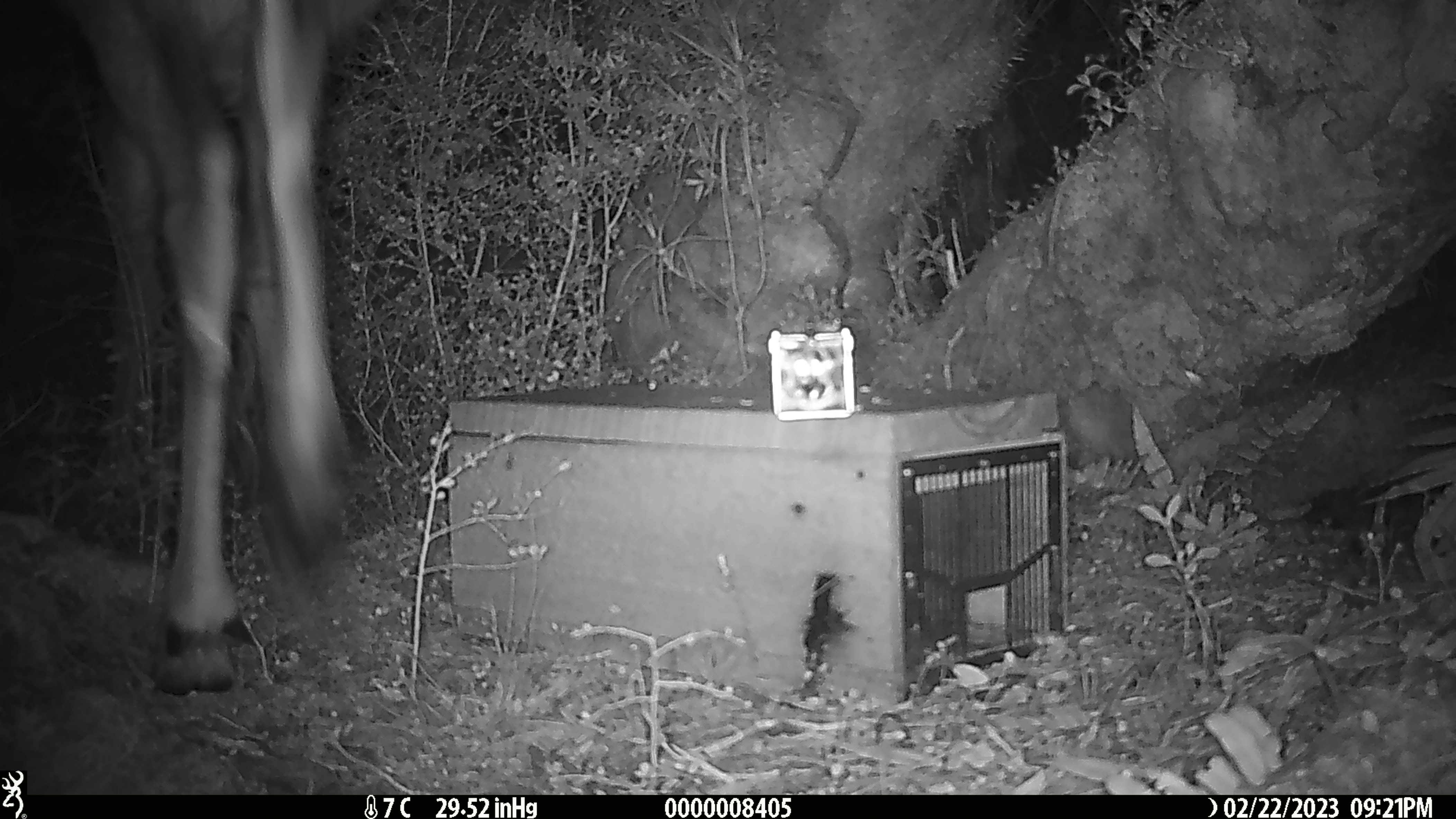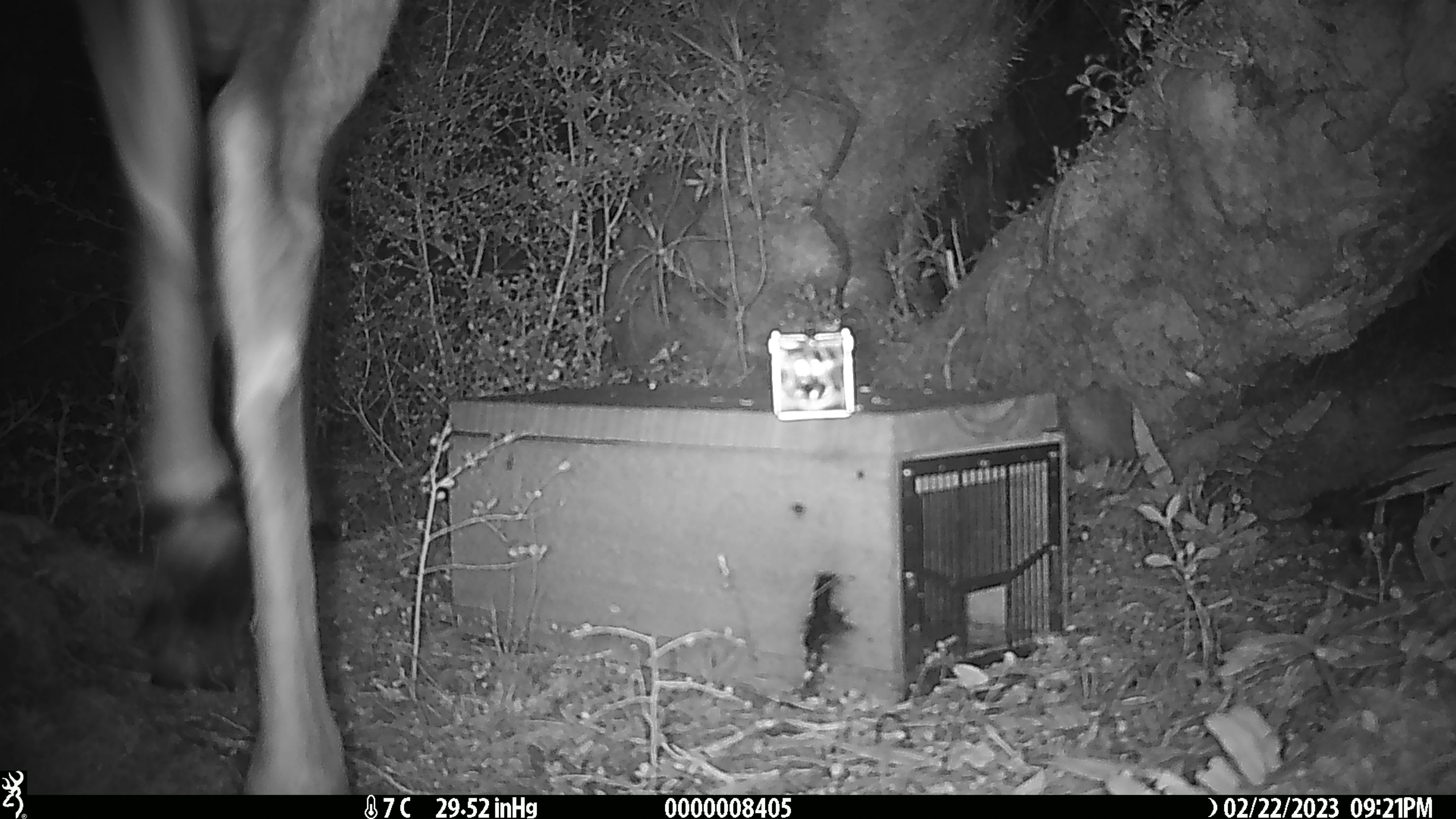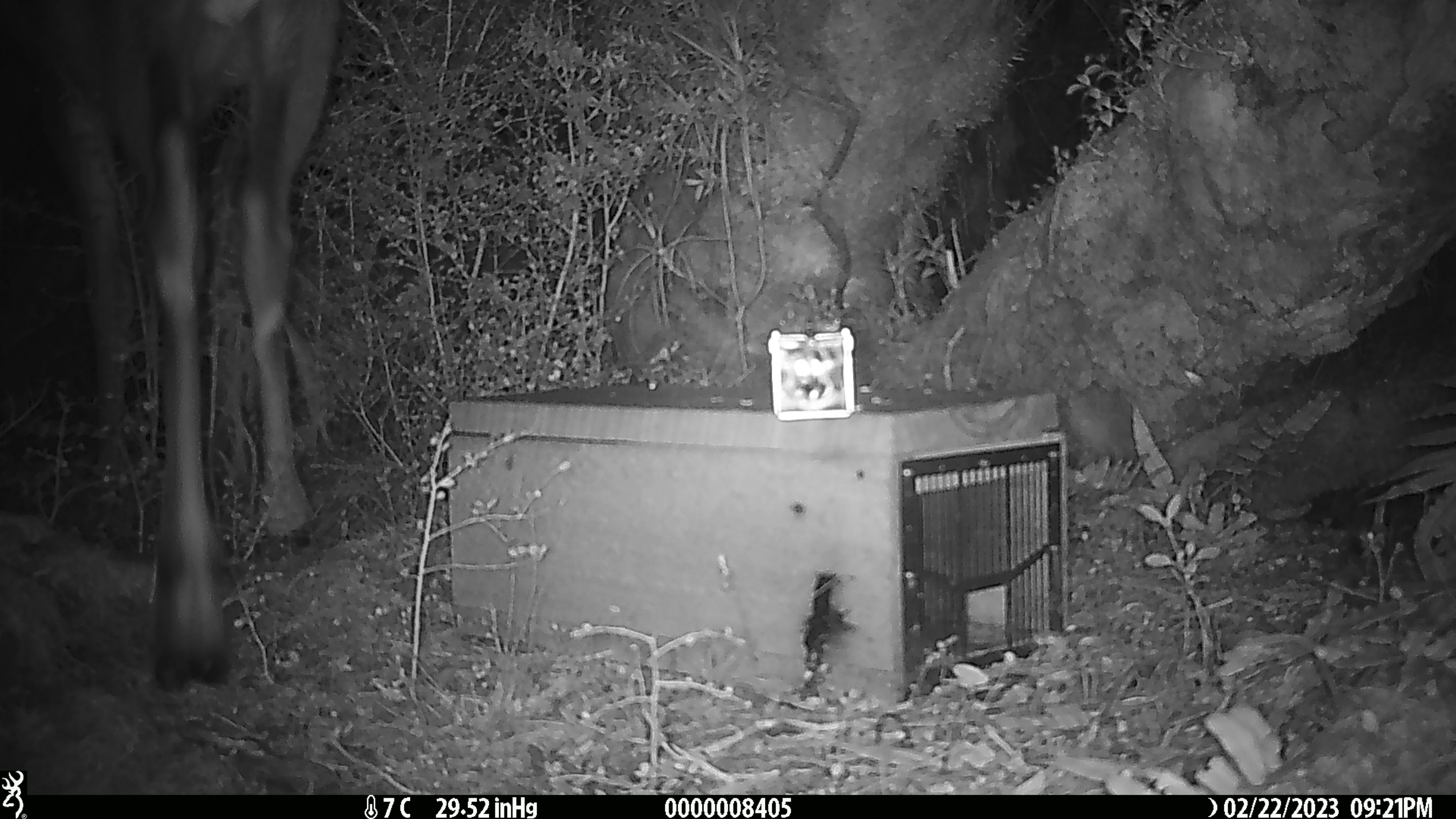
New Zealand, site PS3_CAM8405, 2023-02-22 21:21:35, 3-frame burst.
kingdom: Animalia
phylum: Chordata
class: Mammalia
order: Artiodactyla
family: Cervidae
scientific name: Cervidae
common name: deer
Deer (Cervidae).